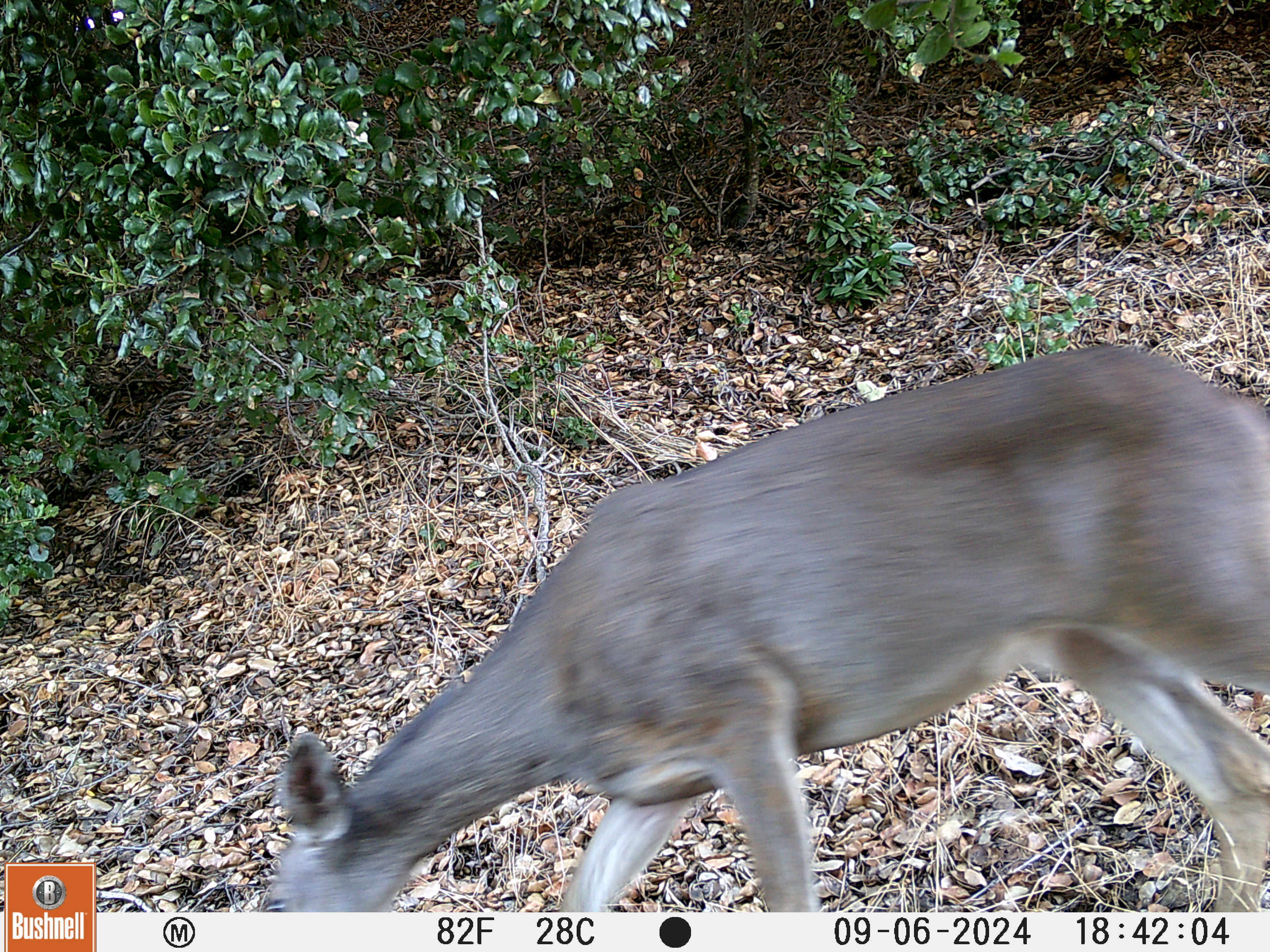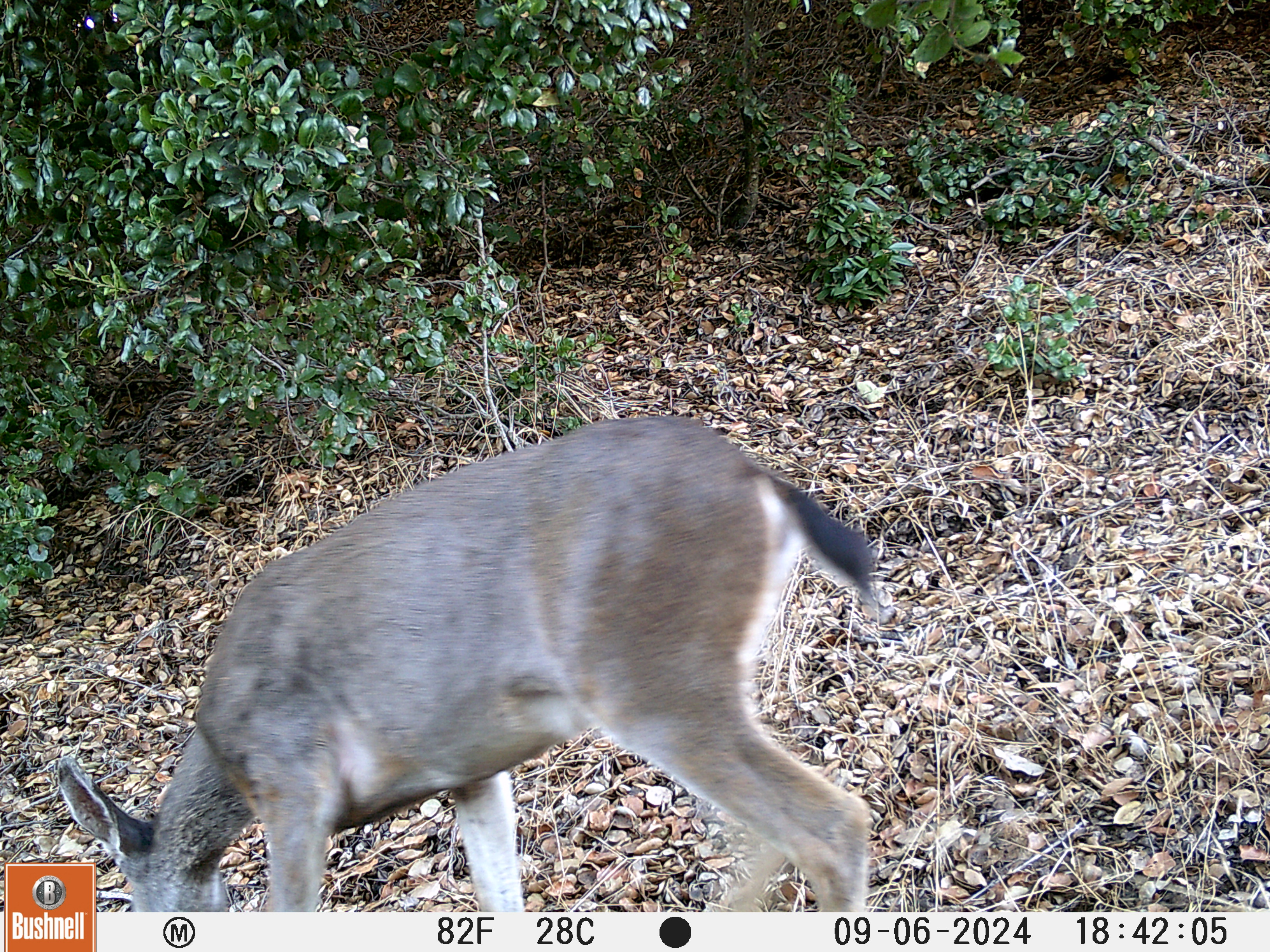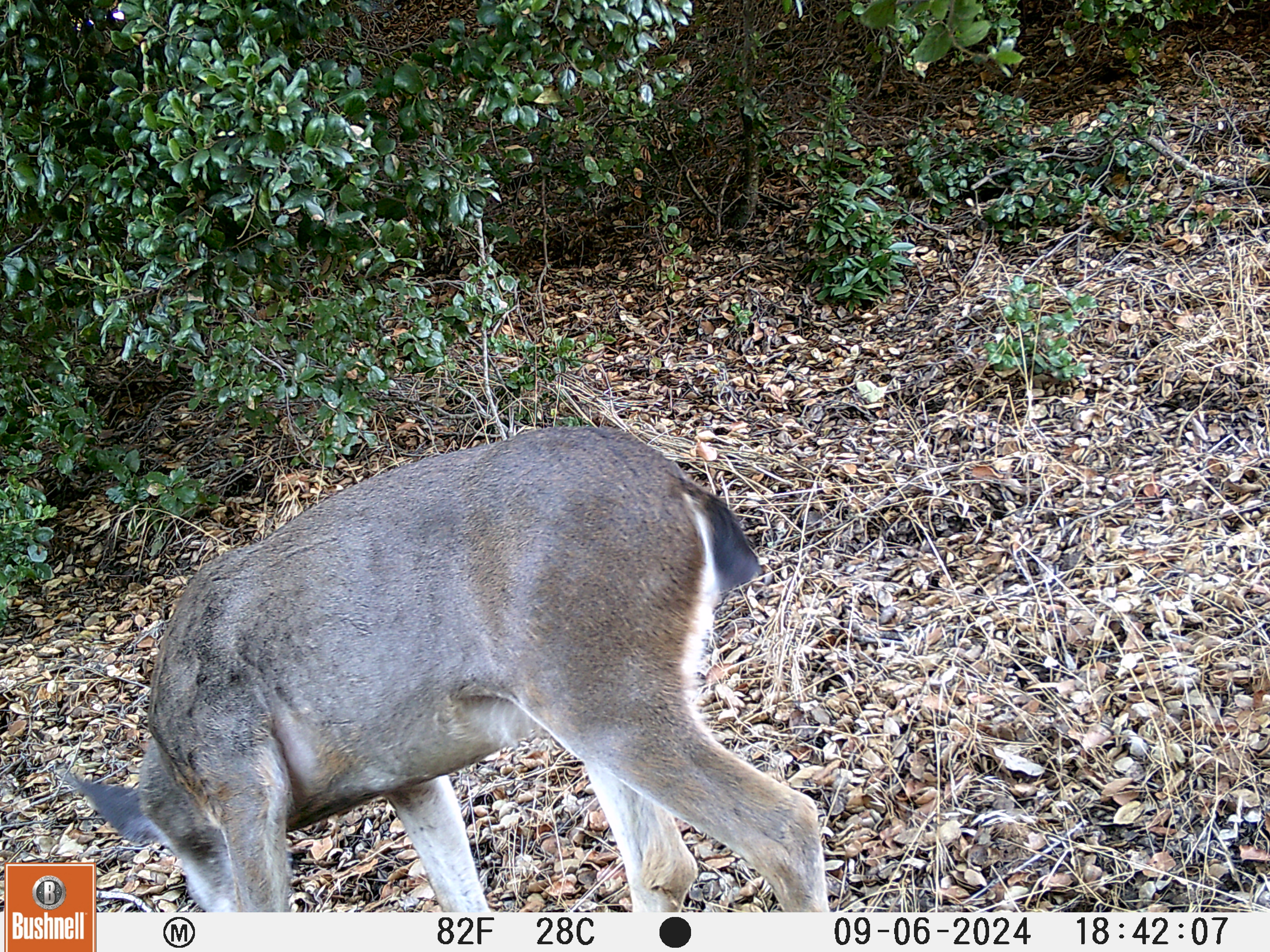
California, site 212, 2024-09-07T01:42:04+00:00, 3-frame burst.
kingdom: Animalia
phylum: Chordata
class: Mammalia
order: Artiodactyla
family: Cervidae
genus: Odocoileus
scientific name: Odocoileus hemionus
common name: mule deer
Mule deer (Odocoileus hemionus).